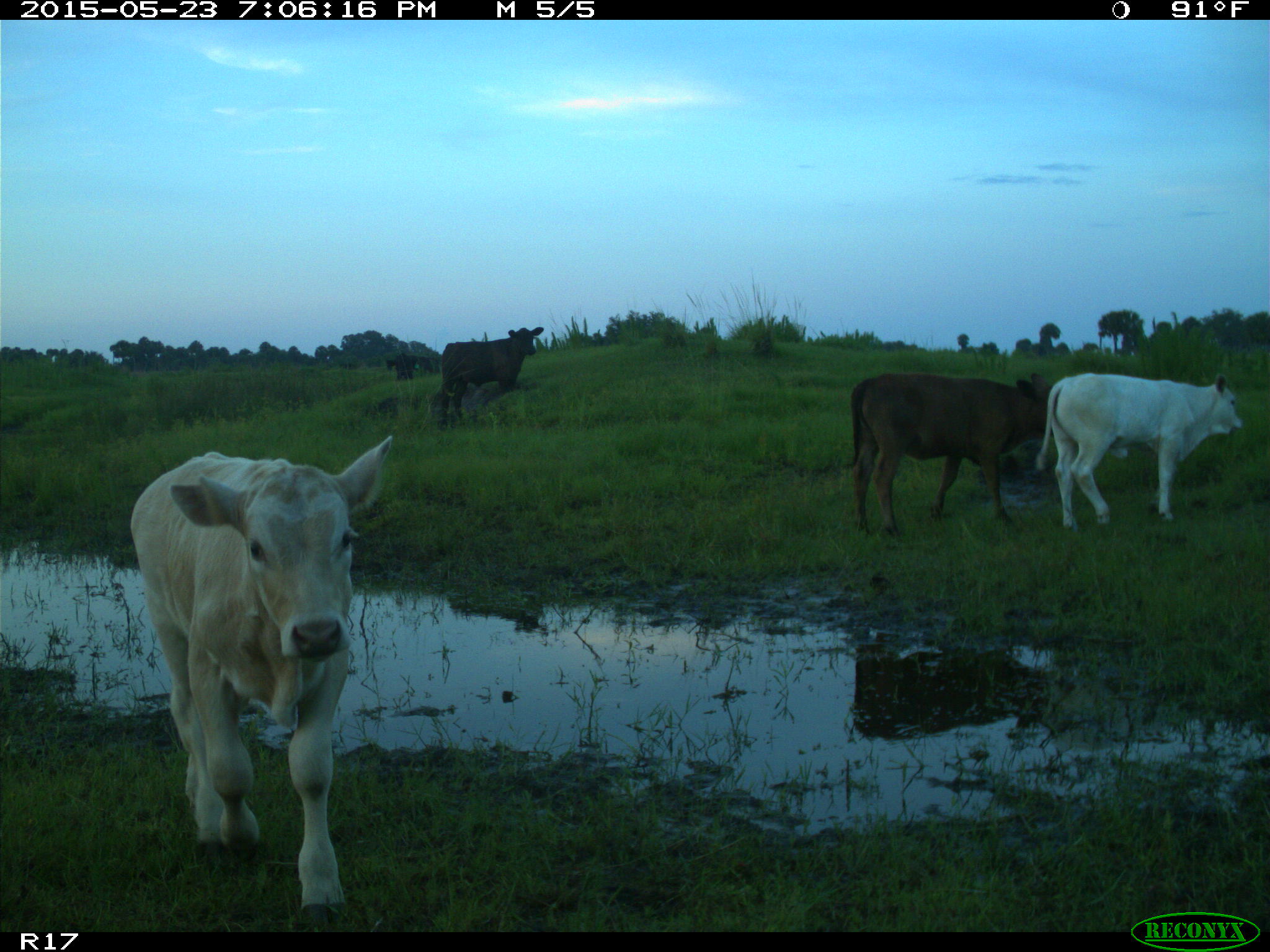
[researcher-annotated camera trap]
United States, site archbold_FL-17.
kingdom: Animalia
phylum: Chordata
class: Mammalia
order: Artiodactyla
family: Bovidae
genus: Bos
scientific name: Bos taurus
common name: domestic cow